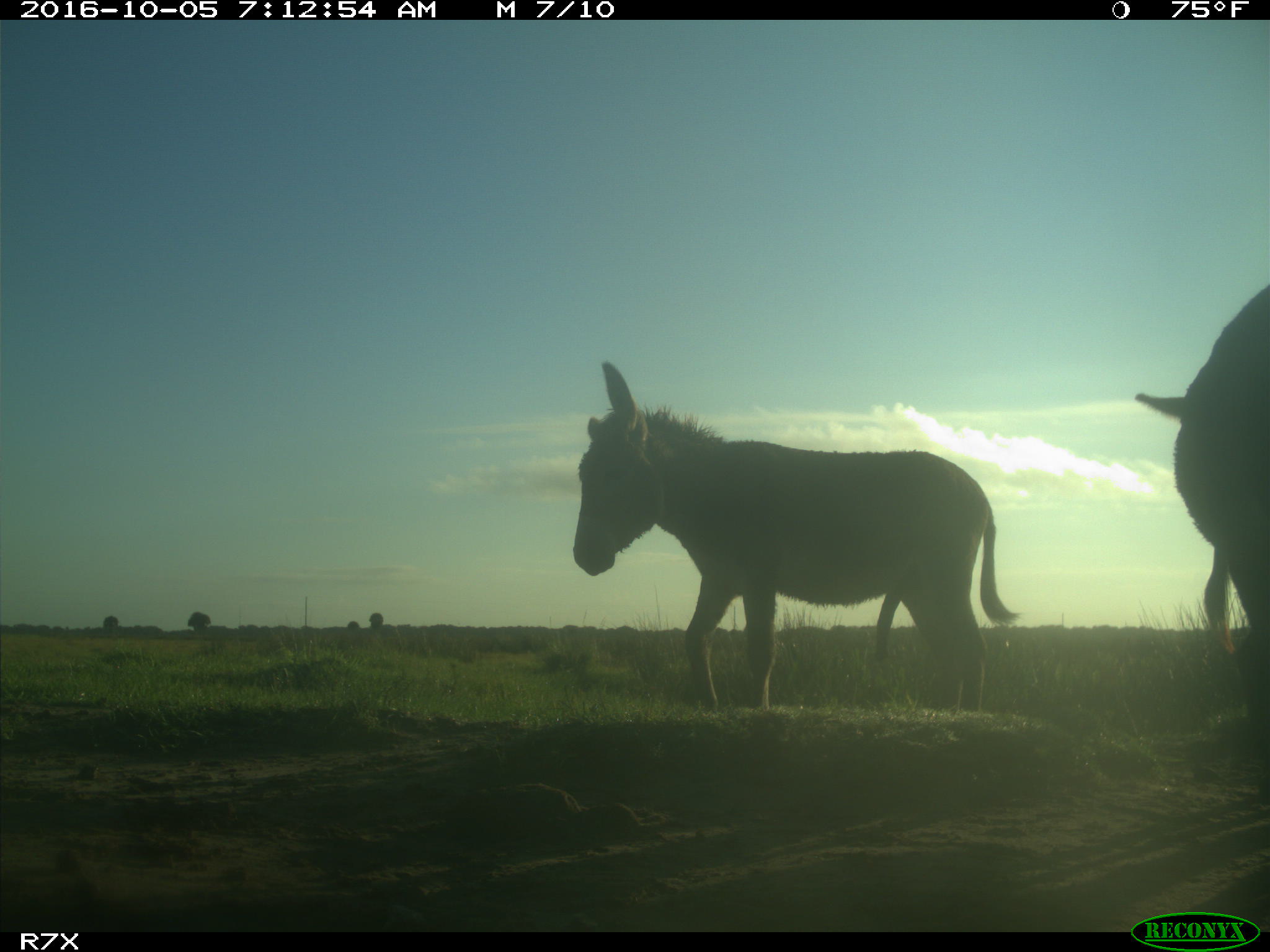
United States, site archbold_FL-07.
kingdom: Animalia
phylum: Chordata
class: Mammalia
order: Perissodactyla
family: Equidae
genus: Equus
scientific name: Equus africanus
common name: african wild ass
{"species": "Equus africanus (african wild ass)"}